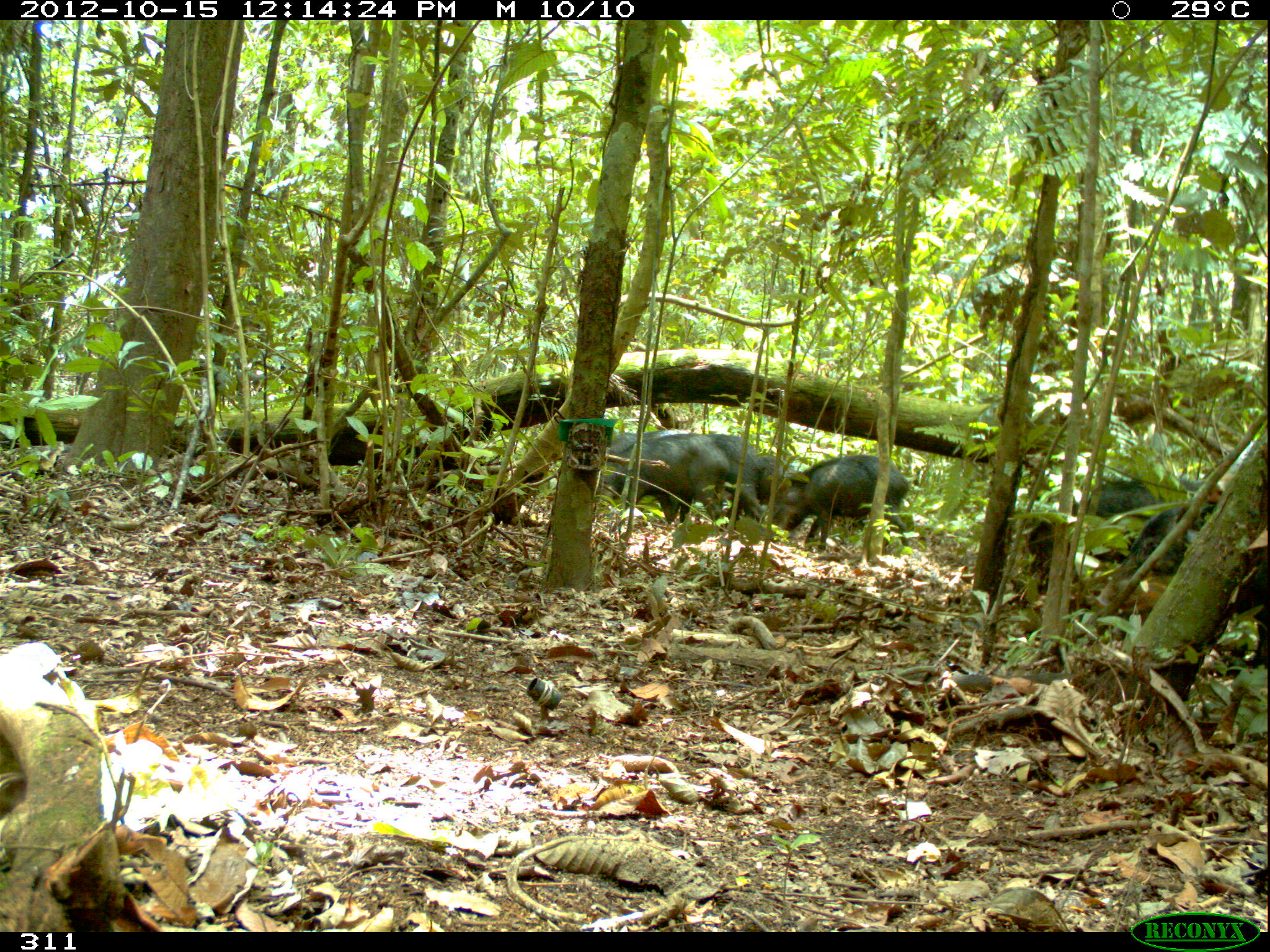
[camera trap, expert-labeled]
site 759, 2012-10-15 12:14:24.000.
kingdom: Animalia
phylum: Chordata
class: Mammalia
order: Artiodactyla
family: Tayassuidae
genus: Tayassu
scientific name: Tayassu pecari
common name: white-lipped peccary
Tayassu pecari (white-lipped peccary).